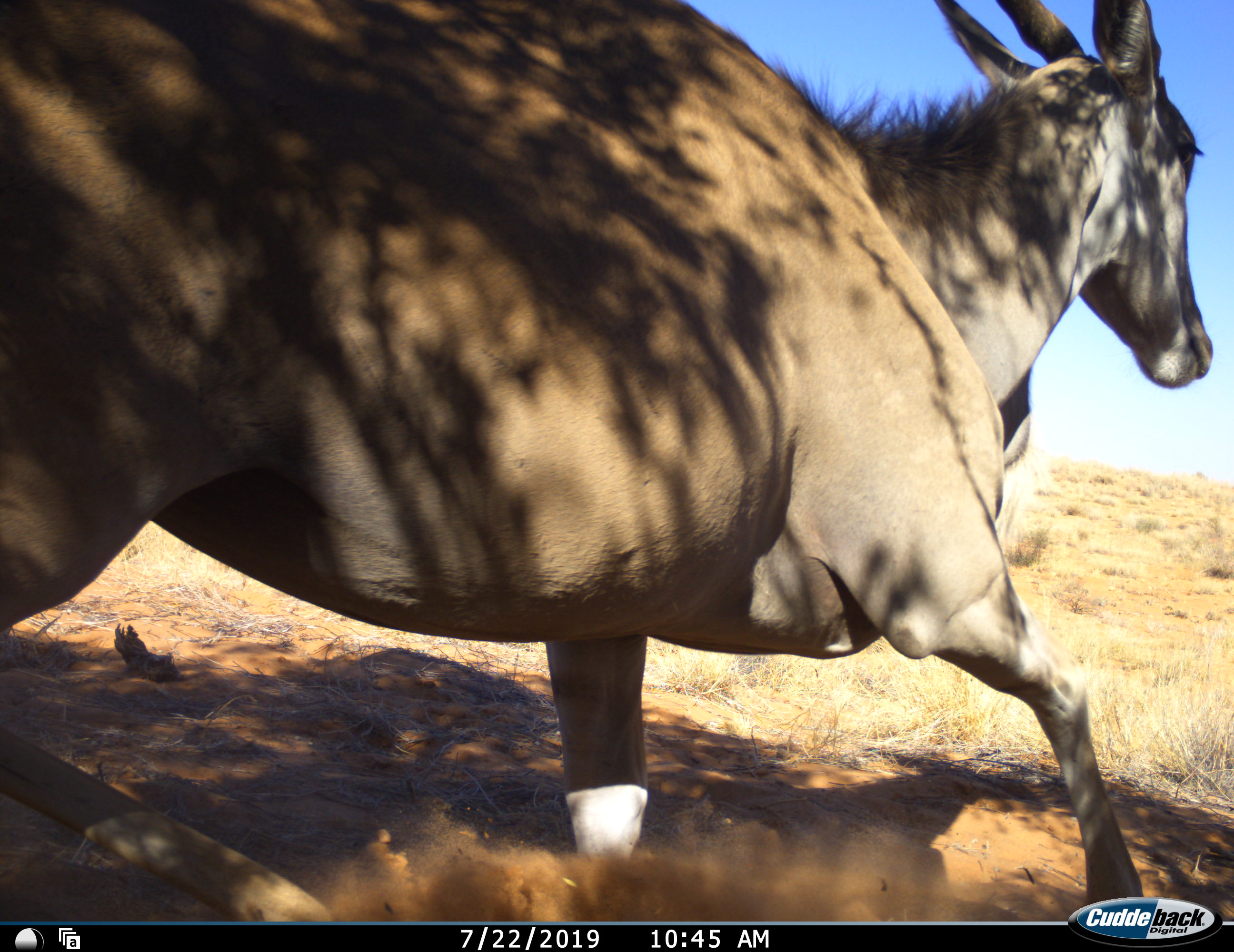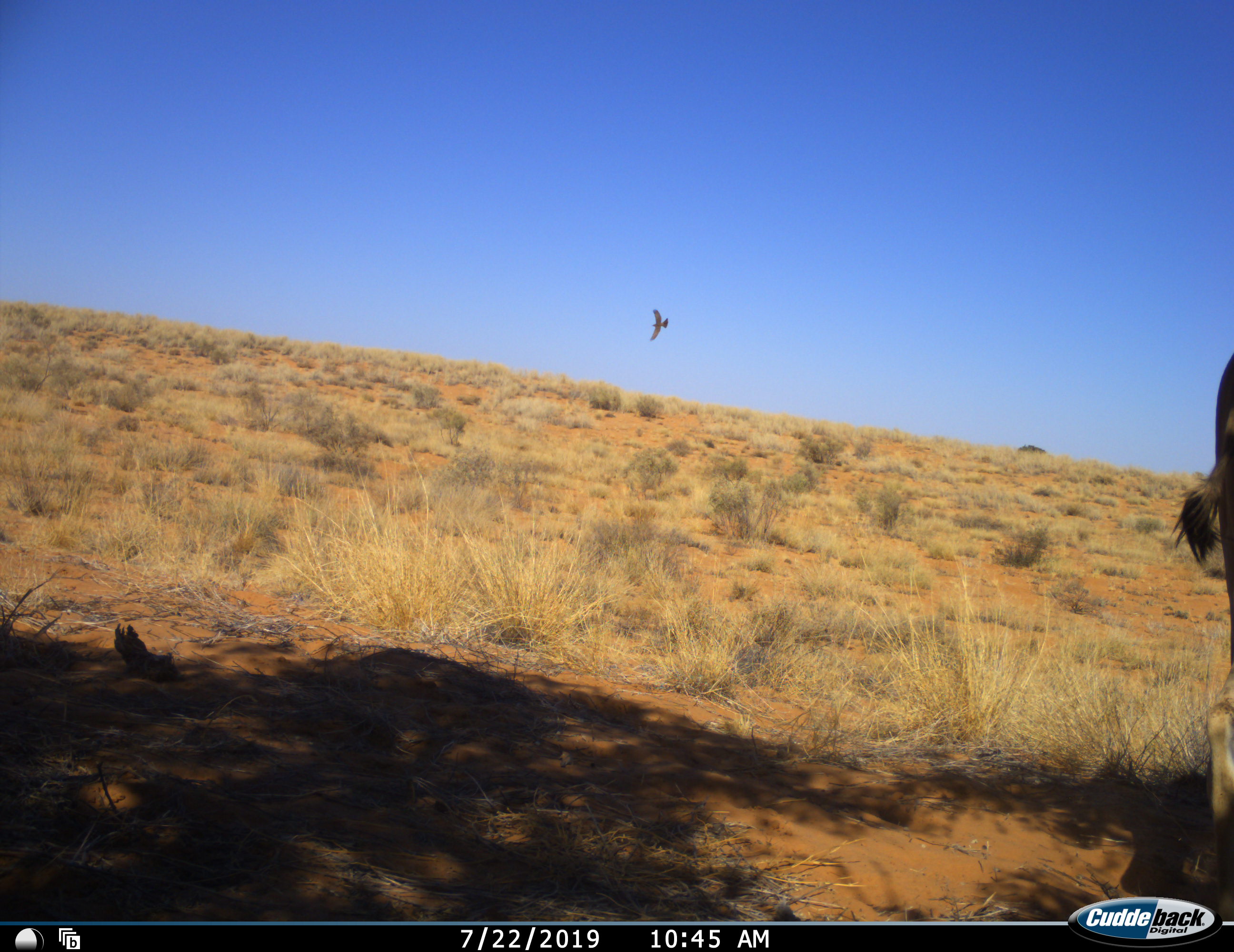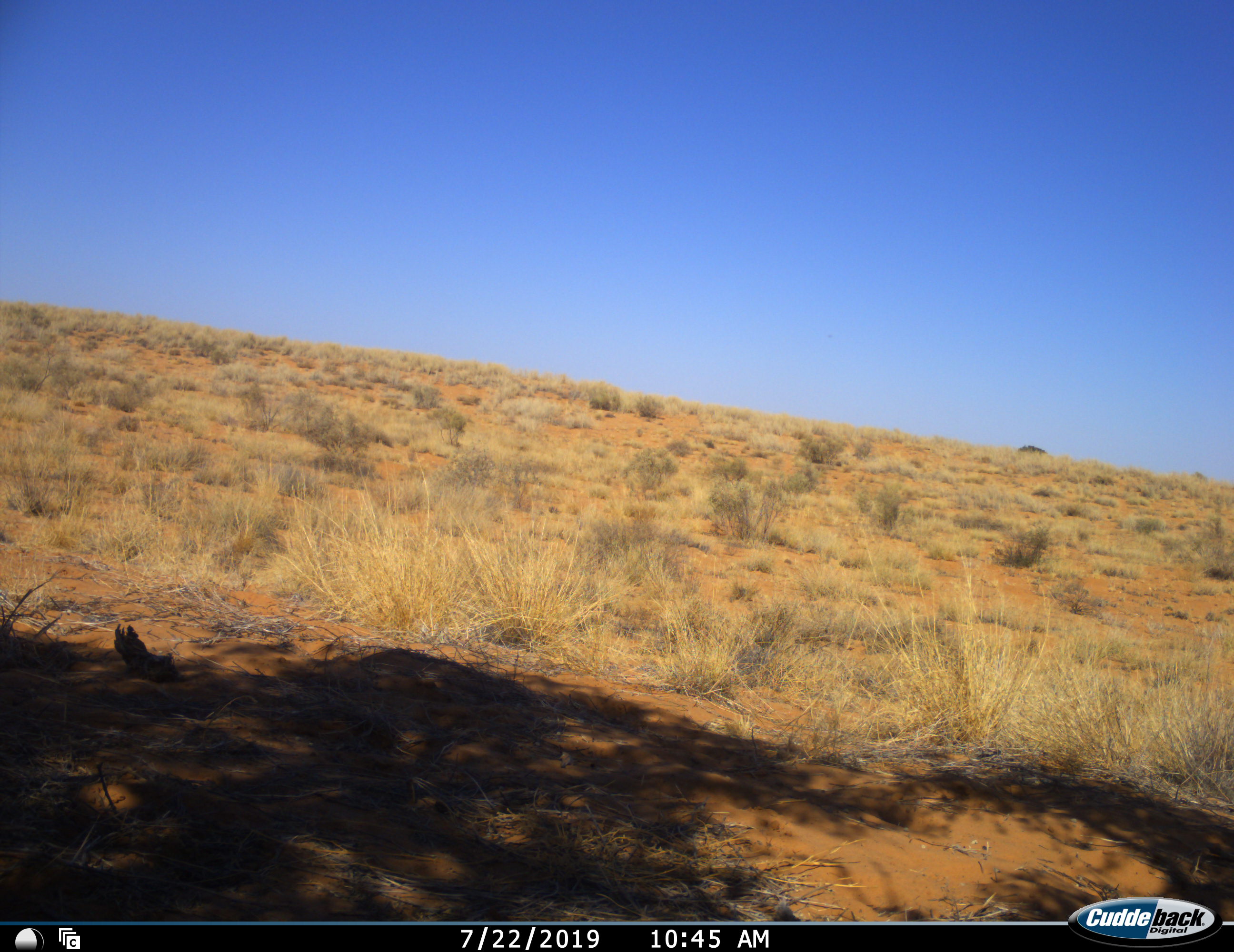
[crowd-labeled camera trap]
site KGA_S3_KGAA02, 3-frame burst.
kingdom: Animalia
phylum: Chordata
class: Aves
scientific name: Aves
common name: bird of prey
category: birdofprey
Birdofprey (bird of prey) (Aves), count 1. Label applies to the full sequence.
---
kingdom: Animalia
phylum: Chordata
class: Mammalia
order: Artiodactyla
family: Bovidae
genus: Tragelaphus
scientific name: Tragelaphus oryx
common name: eland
Eland (Tragelaphus oryx), count 1. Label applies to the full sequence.